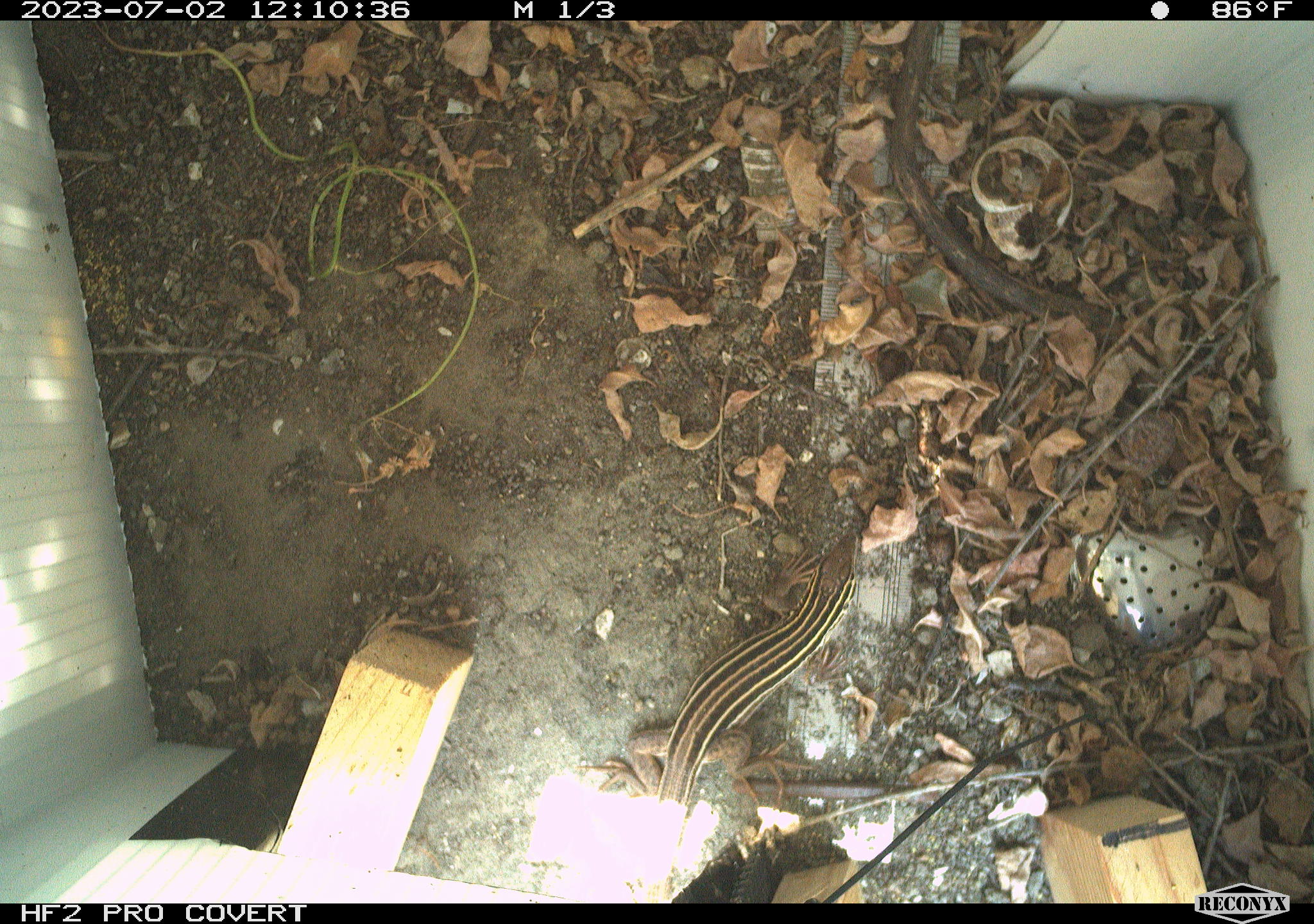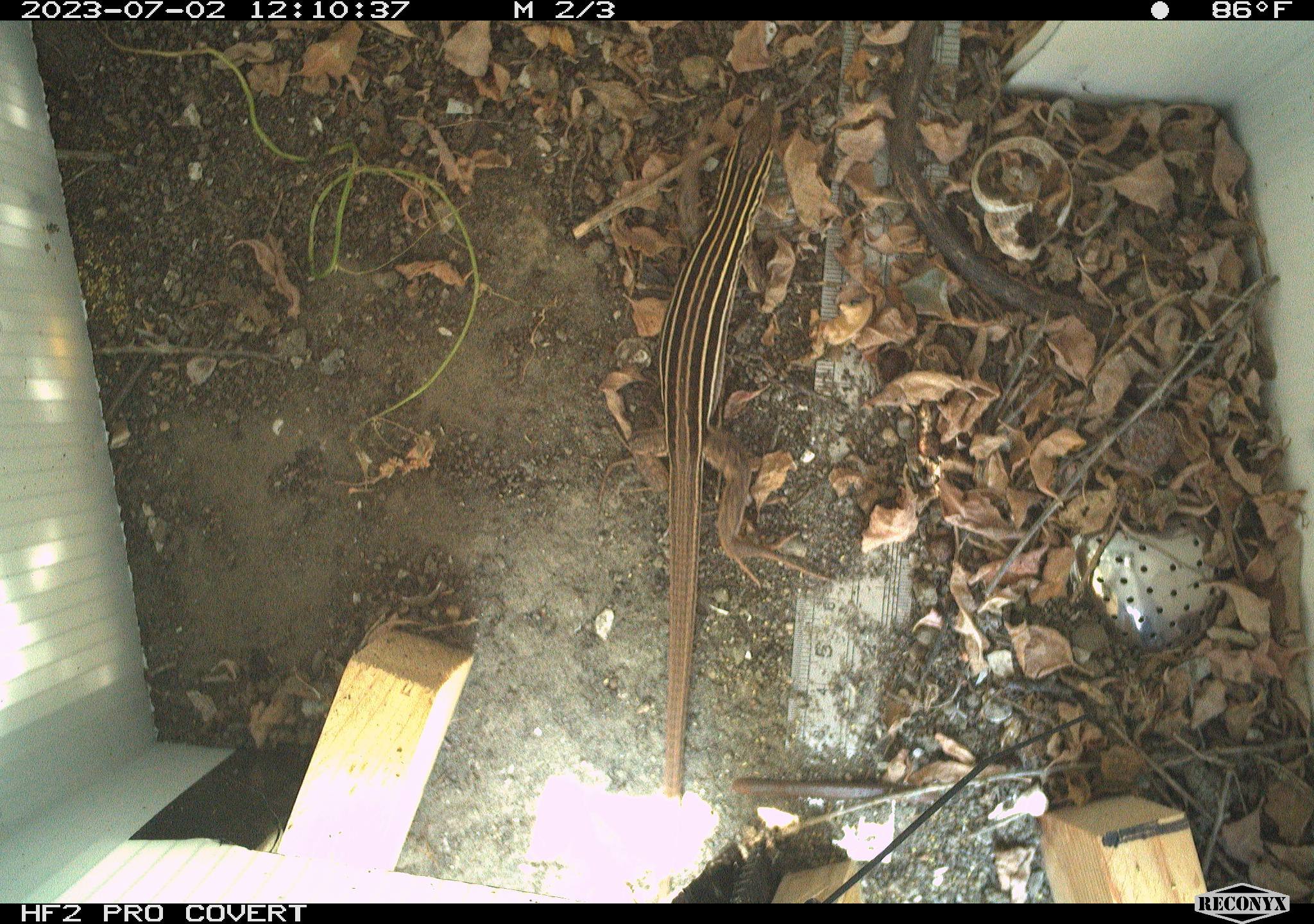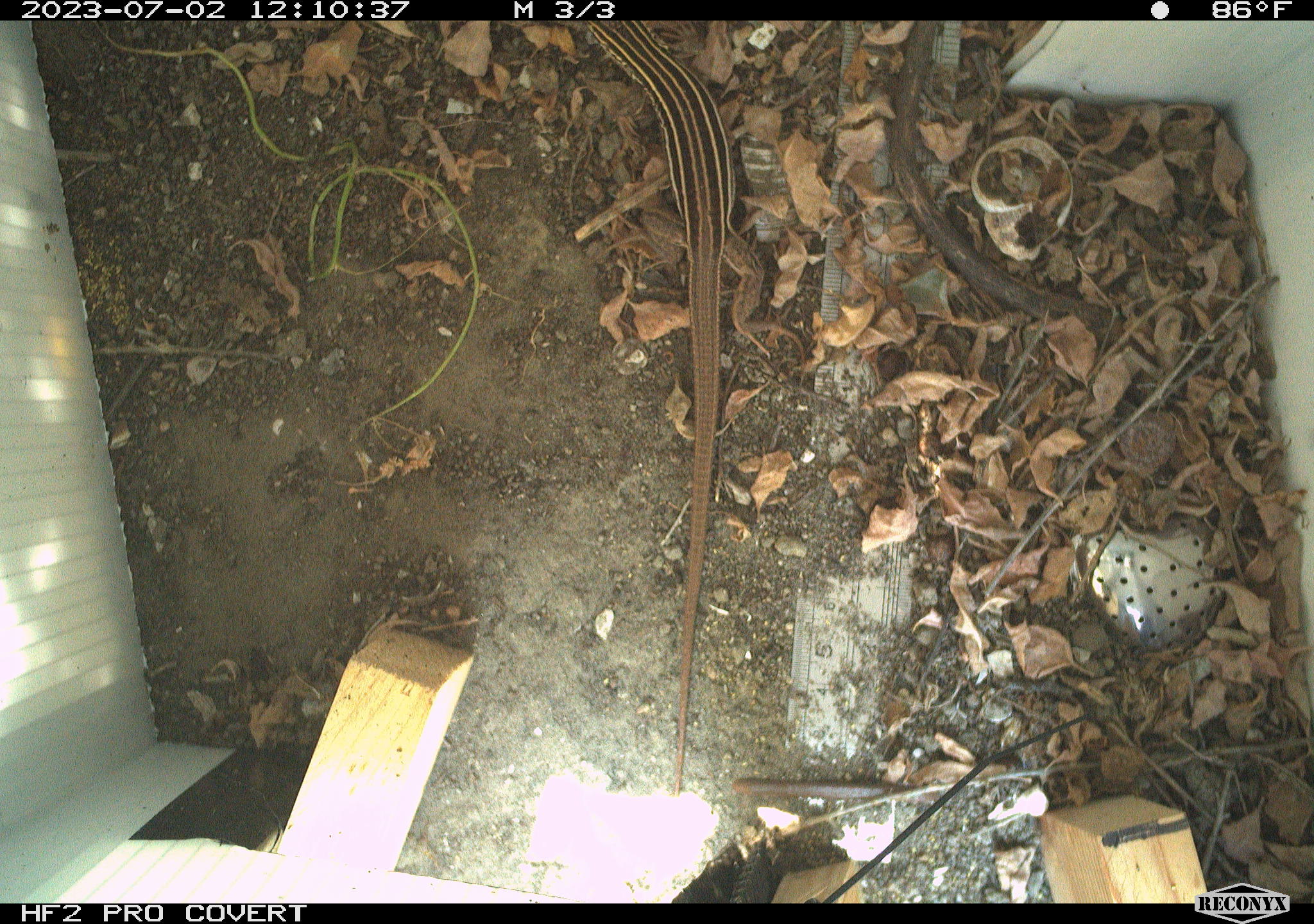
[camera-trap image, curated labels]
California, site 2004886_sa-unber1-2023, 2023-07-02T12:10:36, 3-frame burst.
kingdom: Animalia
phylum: Chordata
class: Reptilia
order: Squamata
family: Teiidae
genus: Aspidoscelis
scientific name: Aspidoscelis tigris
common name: western whiptail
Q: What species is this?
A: Western whiptail (Aspidoscelis tigris).